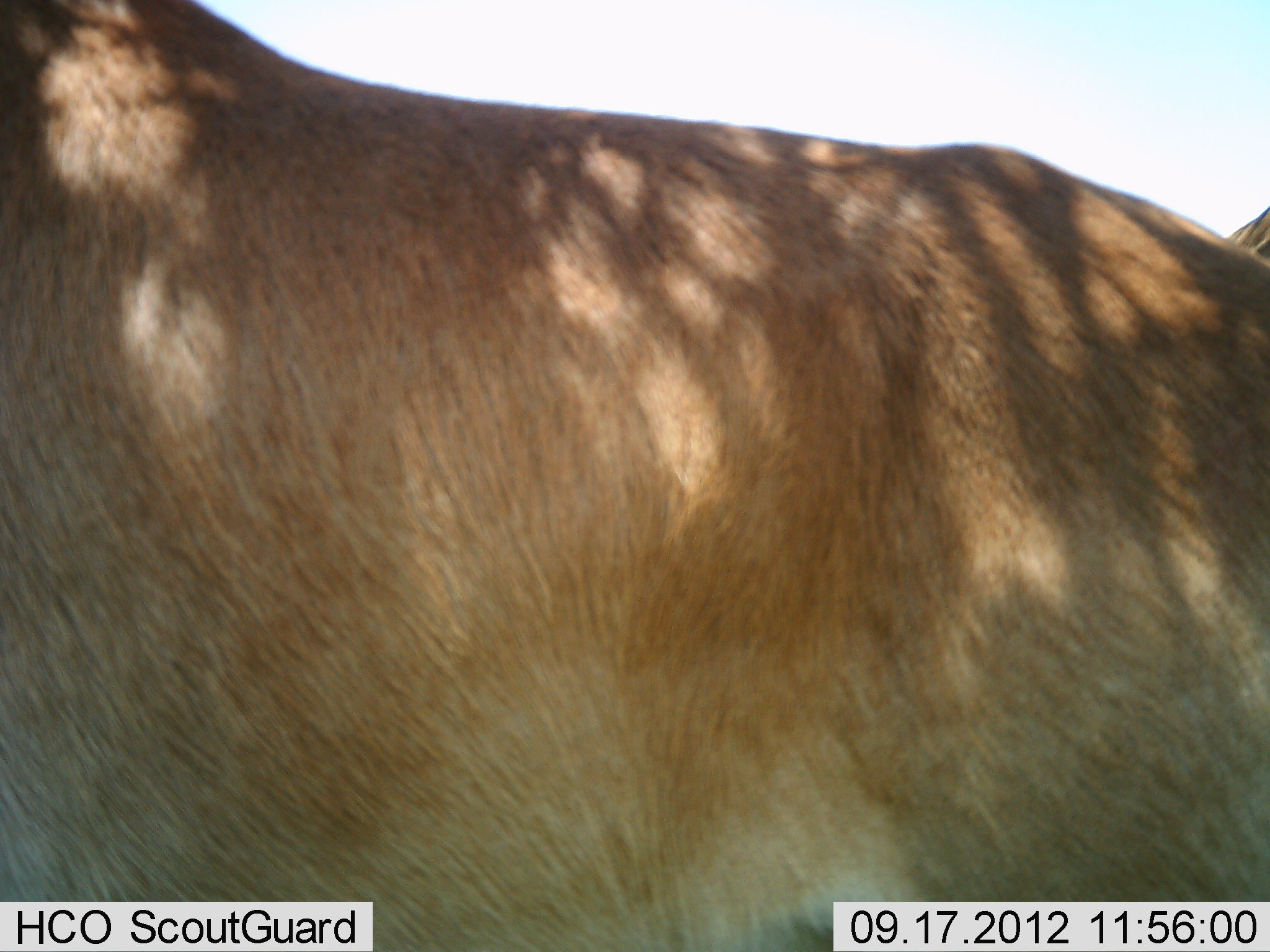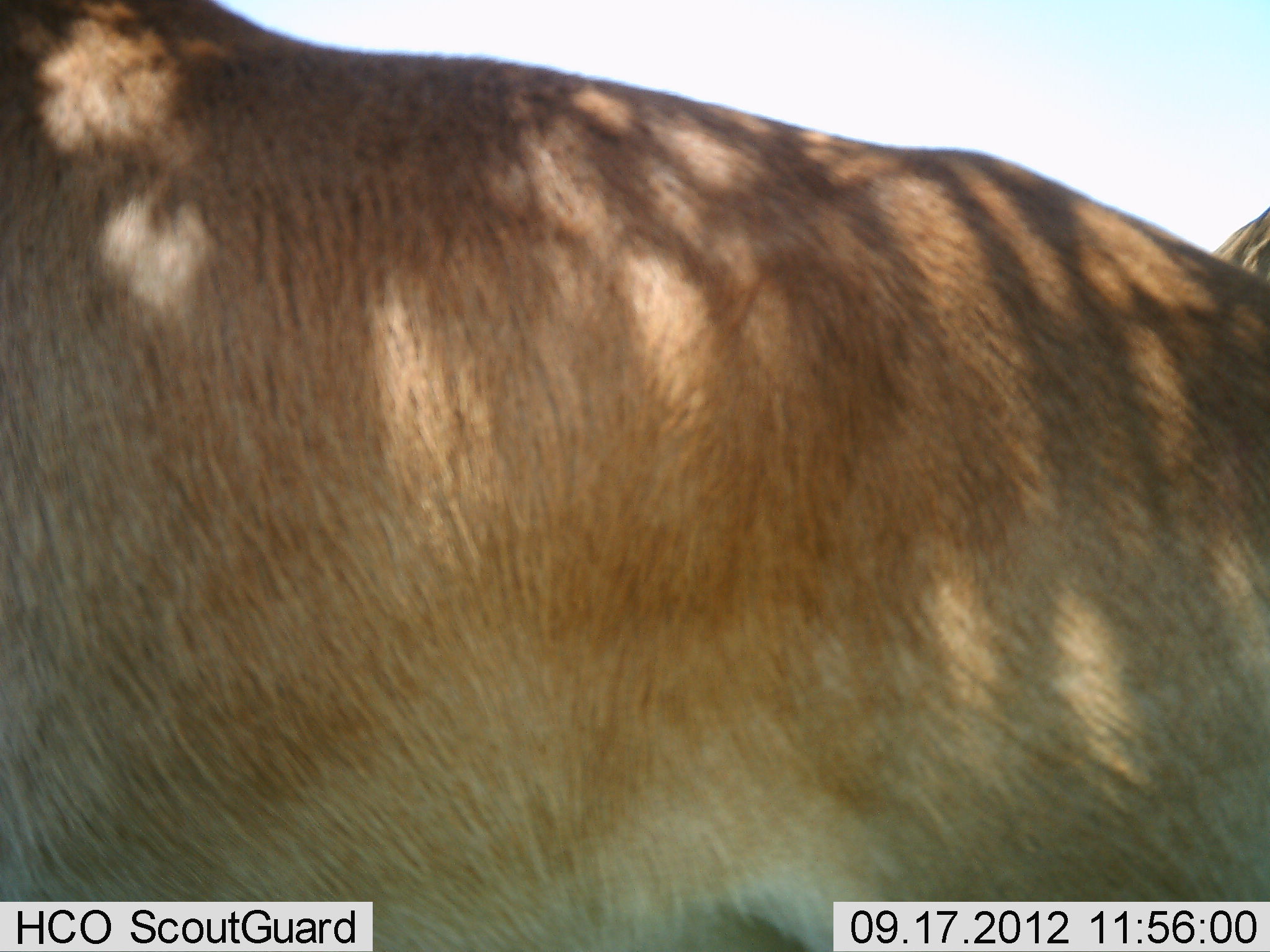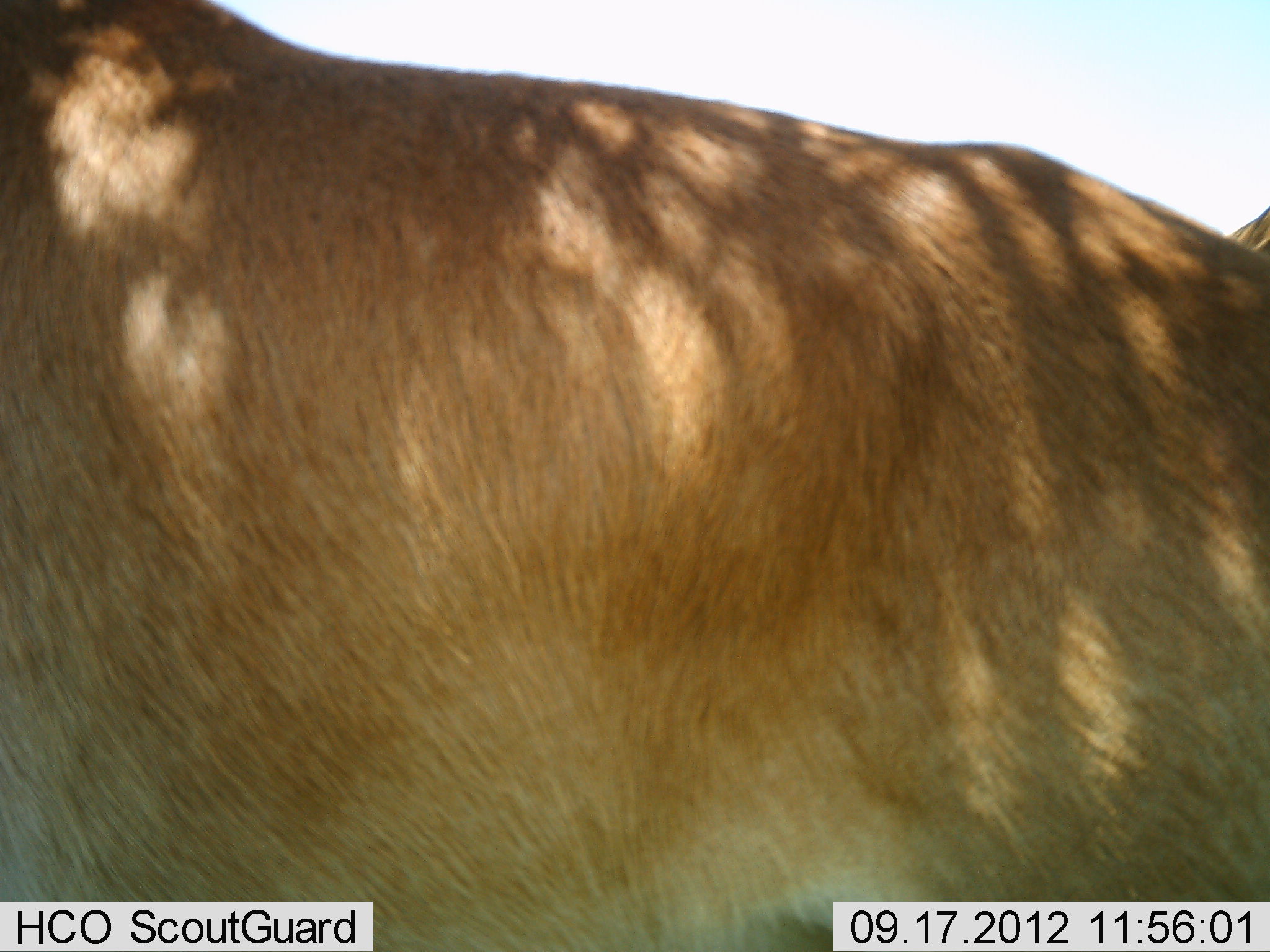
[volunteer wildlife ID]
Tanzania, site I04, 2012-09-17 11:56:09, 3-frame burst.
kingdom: Animalia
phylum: Chordata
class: Mammalia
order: Artiodactyla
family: Bovidae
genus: Alcelaphus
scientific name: Alcelaphus buselaphus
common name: hartebeest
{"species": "hartebeest (Alcelaphus buselaphus)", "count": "2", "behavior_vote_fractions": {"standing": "88%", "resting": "0%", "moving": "12%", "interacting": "0%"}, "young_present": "0%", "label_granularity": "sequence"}